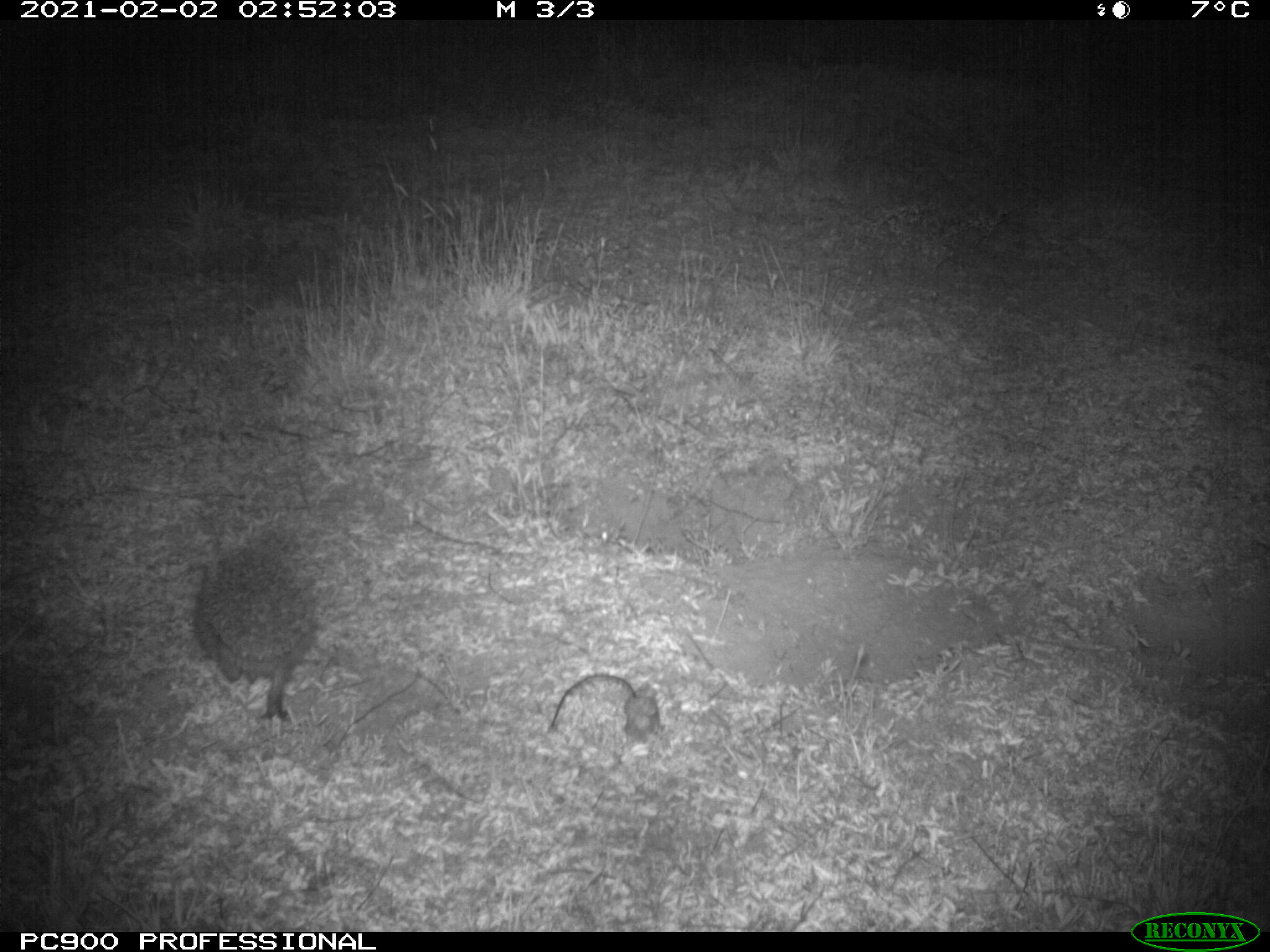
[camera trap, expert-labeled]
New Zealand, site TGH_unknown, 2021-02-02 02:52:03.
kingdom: Animalia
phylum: Chordata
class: Mammalia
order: Eulipotyphla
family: Erinaceidae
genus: Erinaceus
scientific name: Erinaceus europaeus europaeus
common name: european hedgehog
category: hedgehog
Hedgehog (european hedgehog) (Erinaceus europaeus europaeus).